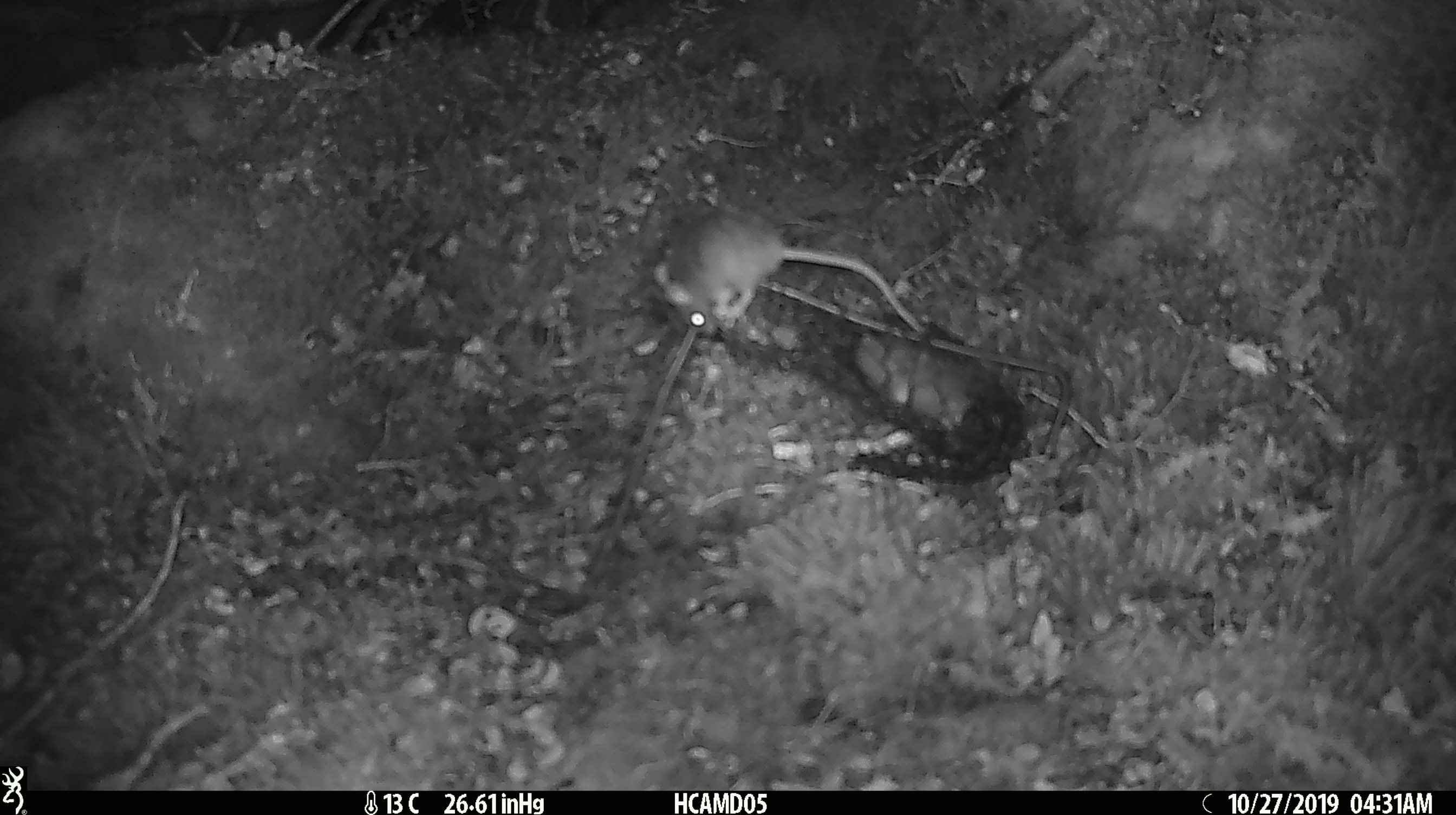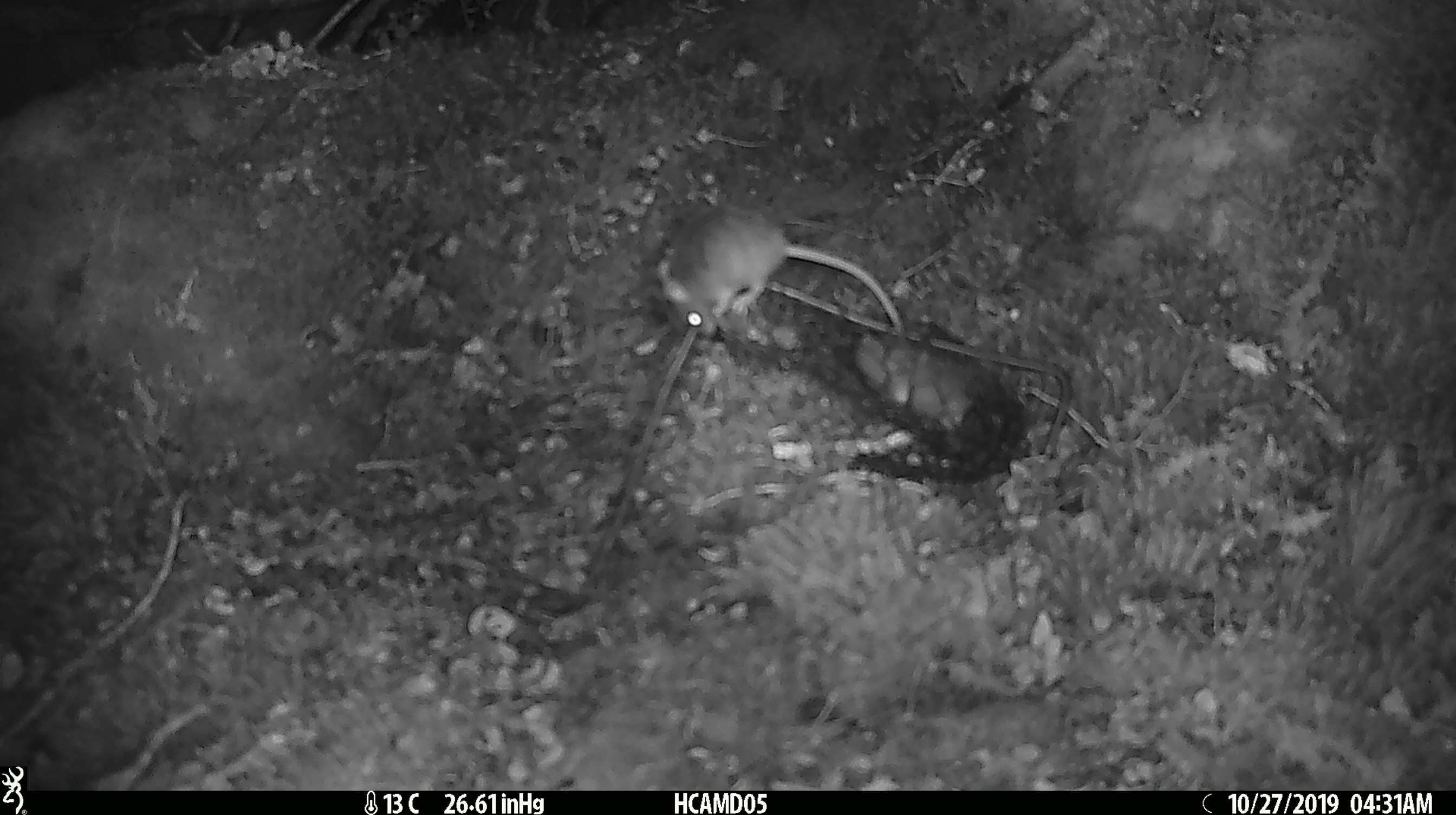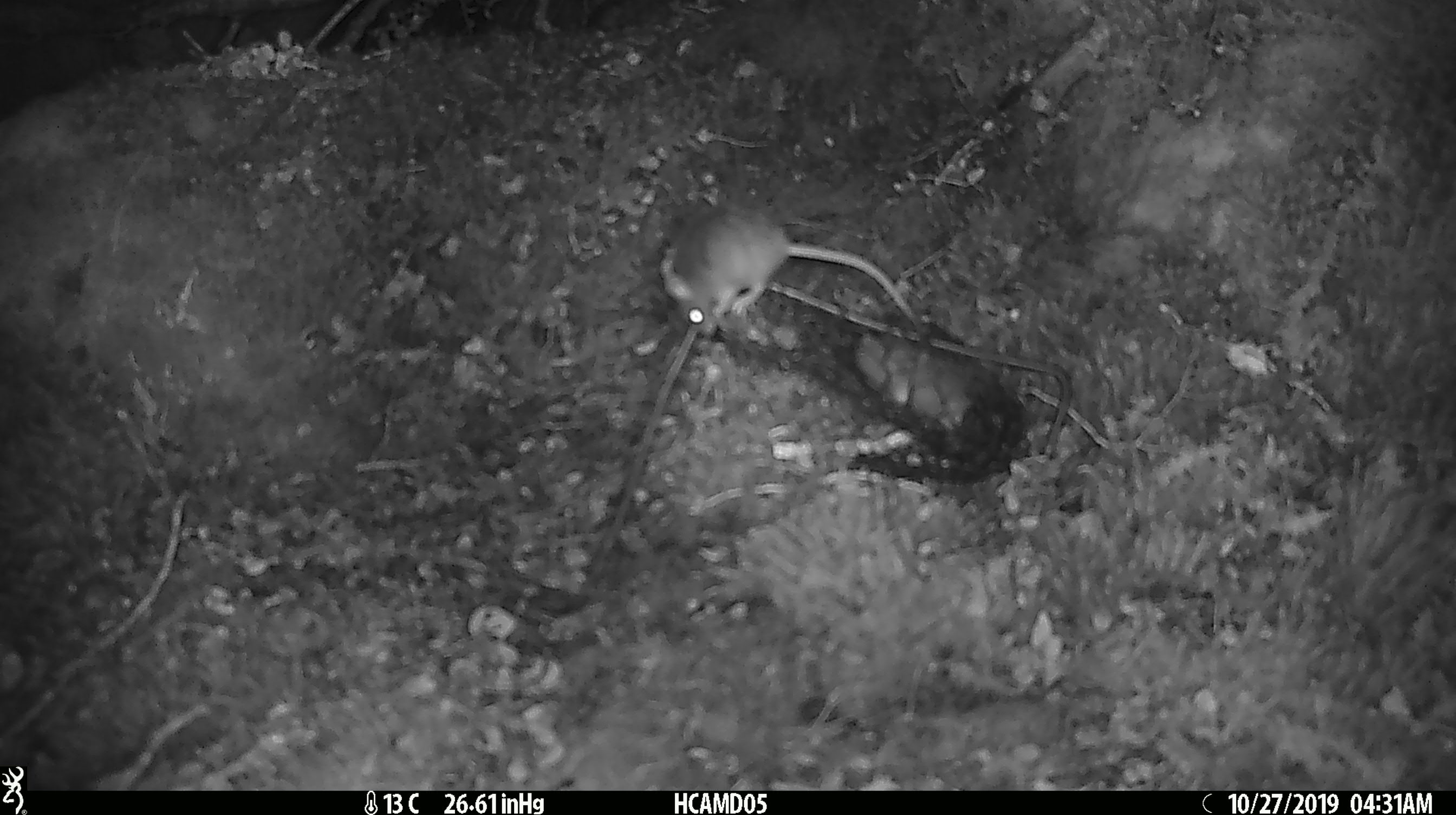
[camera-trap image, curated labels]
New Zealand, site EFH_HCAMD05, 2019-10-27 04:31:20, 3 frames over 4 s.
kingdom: Animalia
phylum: Chordata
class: Mammalia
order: Rodentia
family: Muridae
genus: Mus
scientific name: Mus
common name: mouse